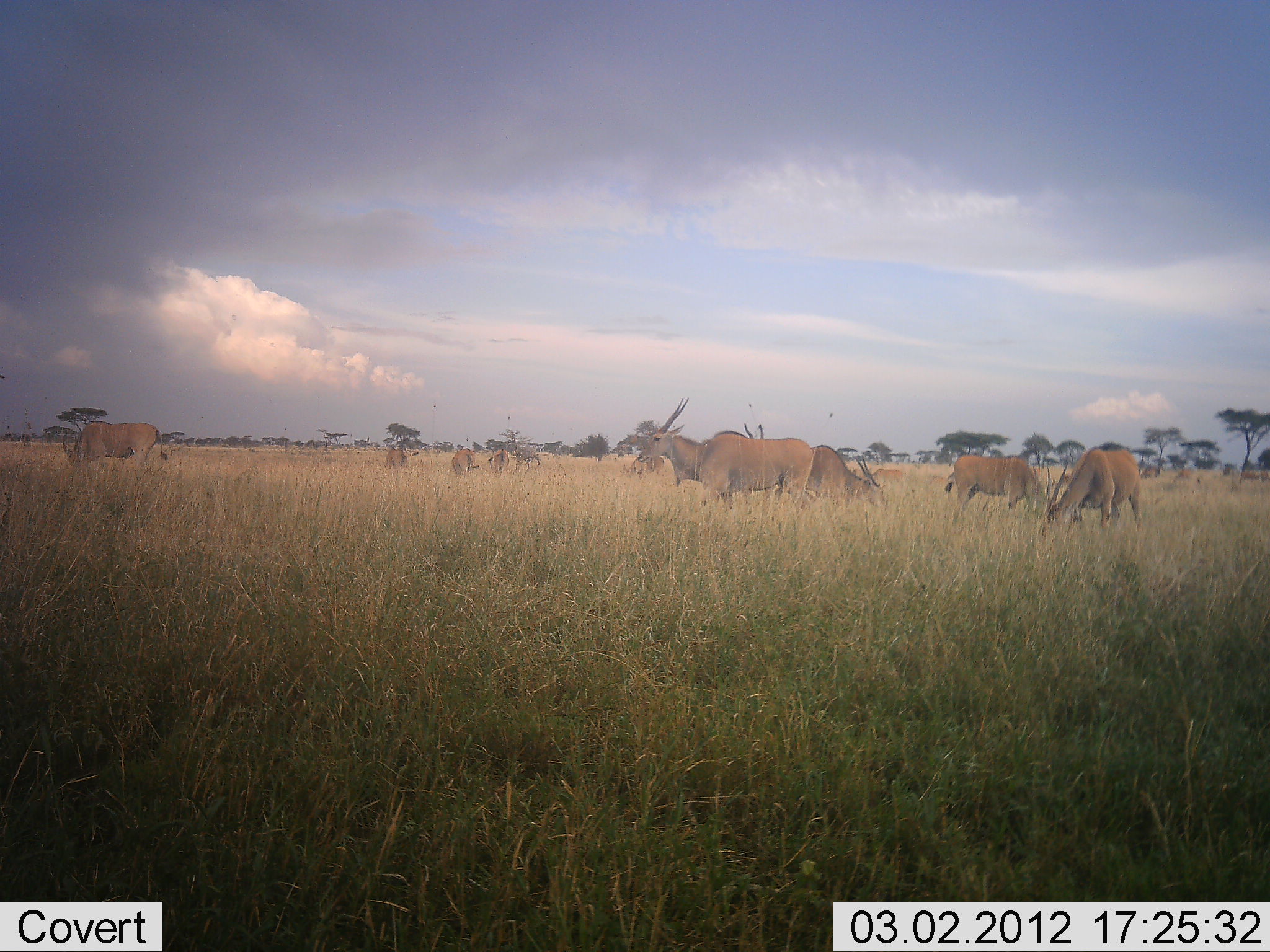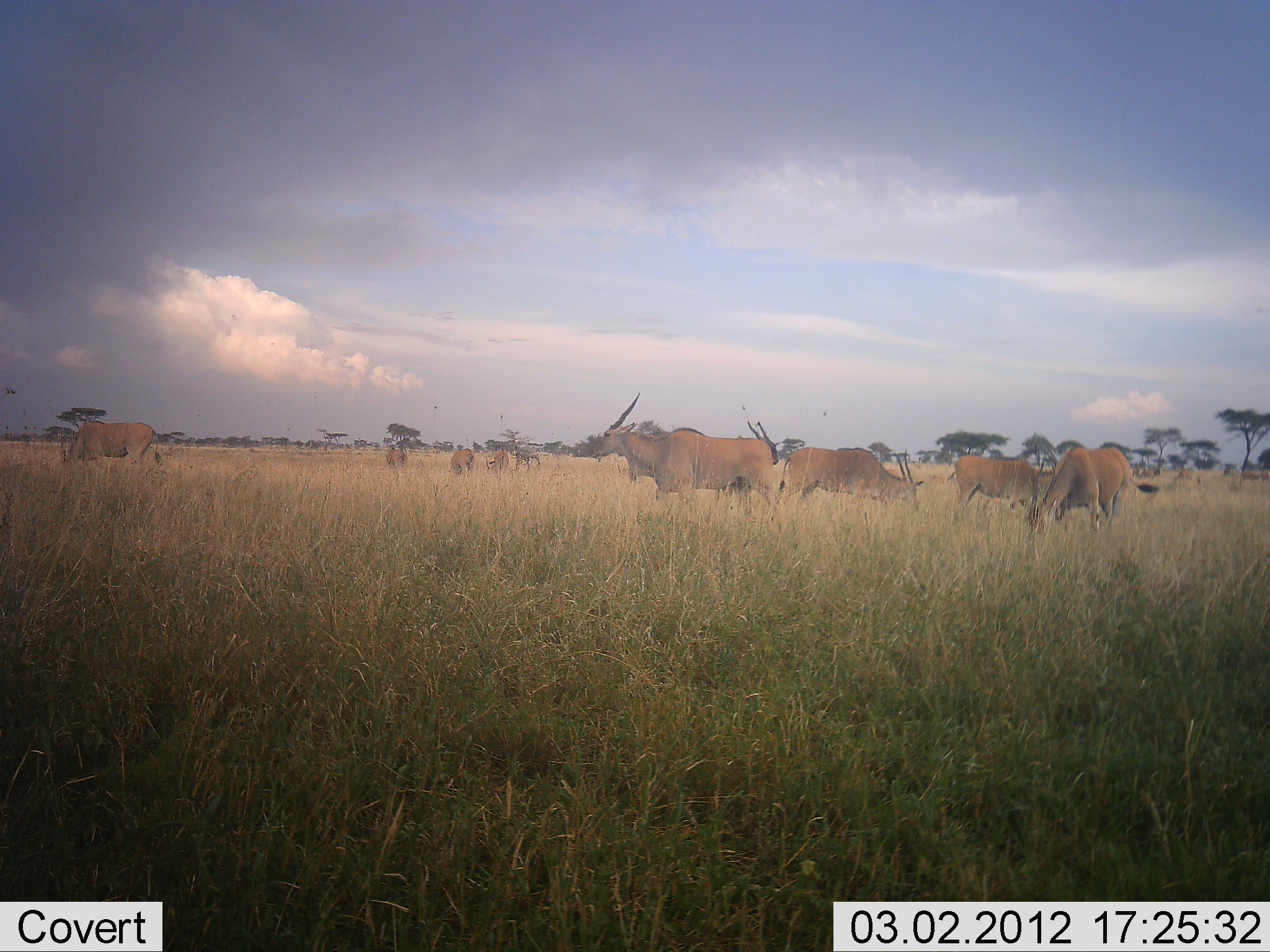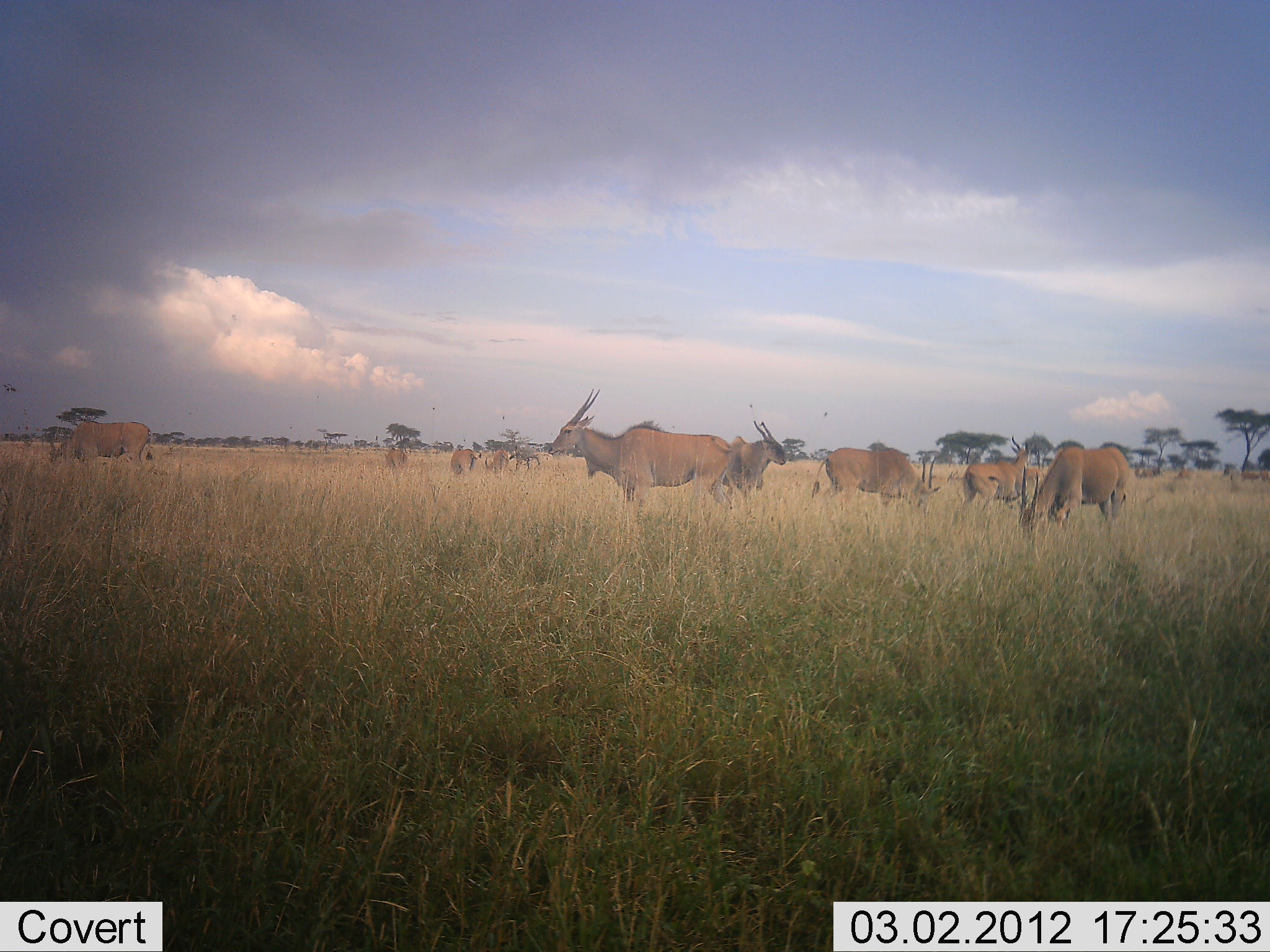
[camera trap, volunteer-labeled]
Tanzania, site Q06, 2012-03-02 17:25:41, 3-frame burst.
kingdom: Animalia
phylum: Chordata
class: Mammalia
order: Artiodactyla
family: Bovidae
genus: Tragelaphus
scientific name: Tragelaphus oryx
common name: eland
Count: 10.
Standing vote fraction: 77%.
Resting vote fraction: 0%.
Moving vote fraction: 31%.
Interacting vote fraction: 0%.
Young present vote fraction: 0%.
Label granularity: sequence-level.